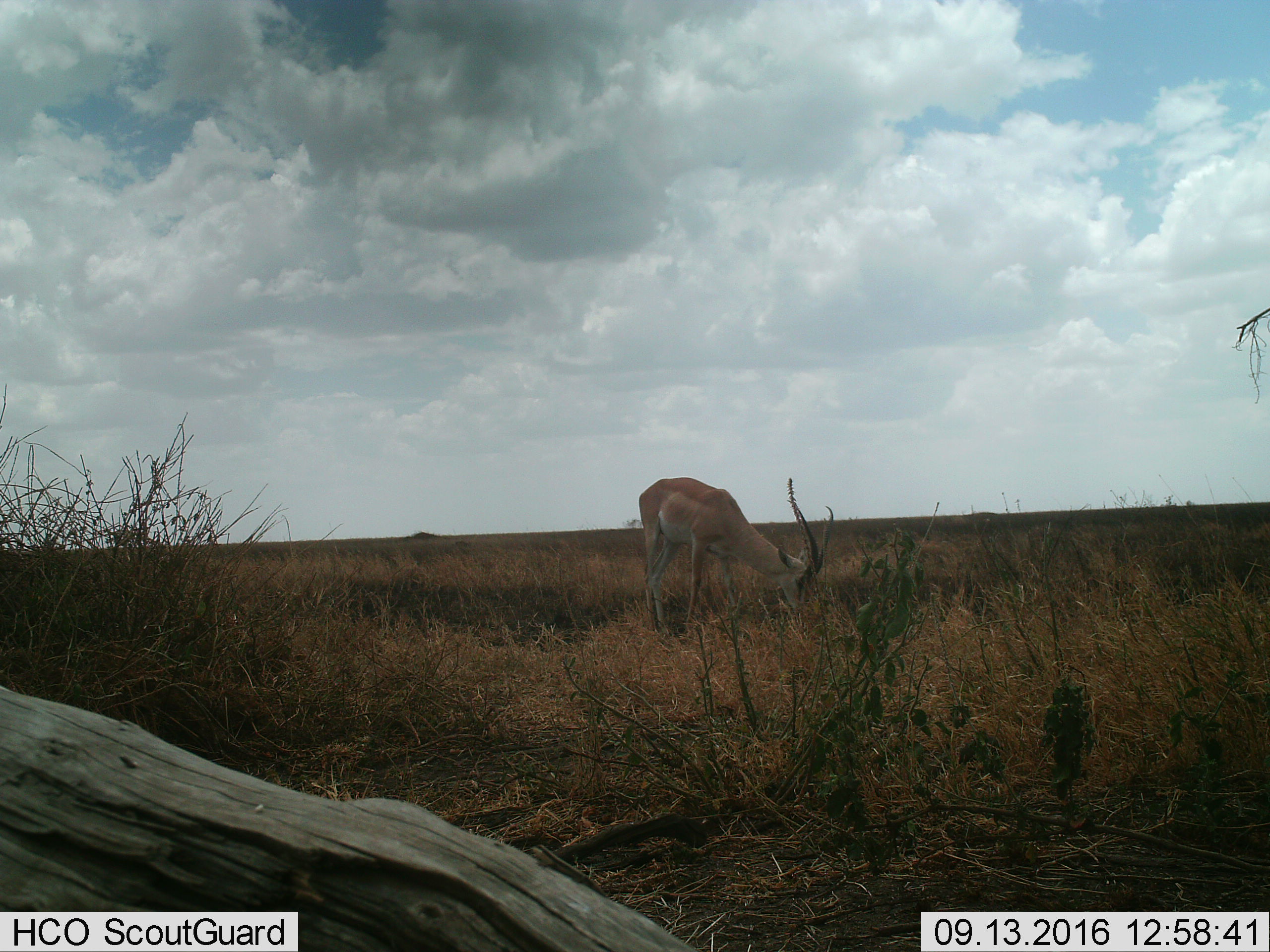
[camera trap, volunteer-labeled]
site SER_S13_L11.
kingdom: Animalia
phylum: Chordata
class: Mammalia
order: Artiodactyla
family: Bovidae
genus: Nanger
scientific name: Nanger granti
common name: grant's gazelle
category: gazellegrants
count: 1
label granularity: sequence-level